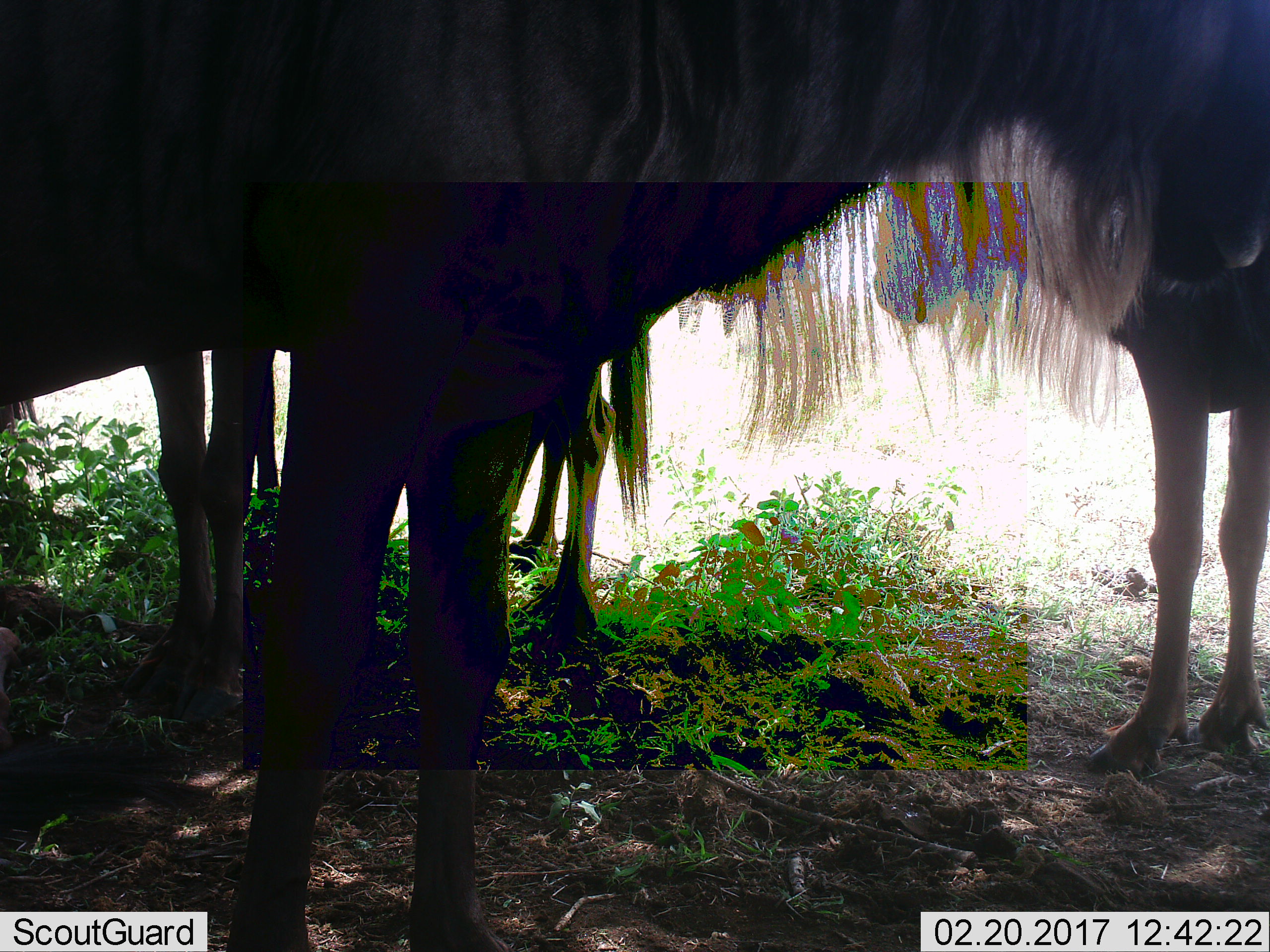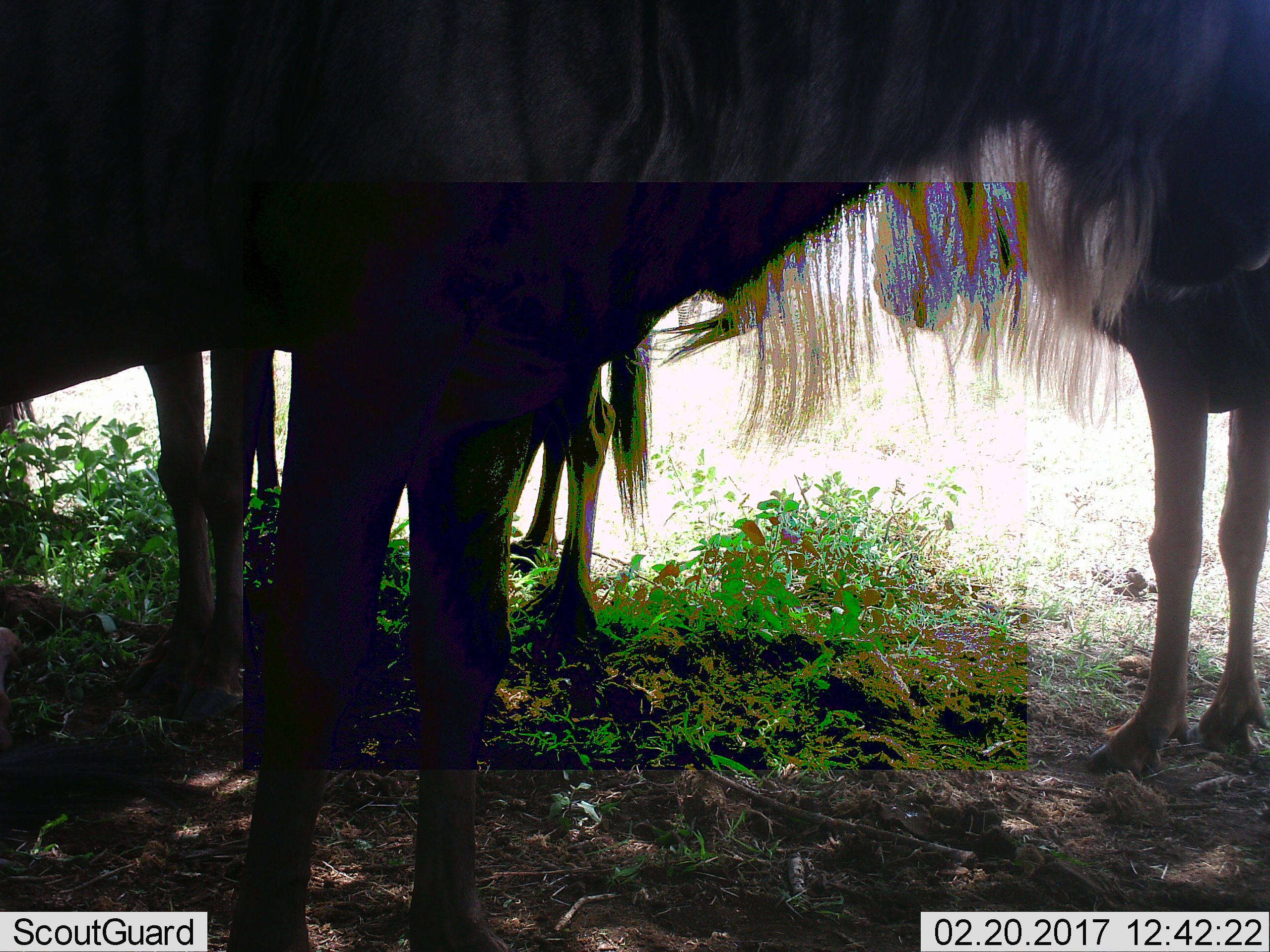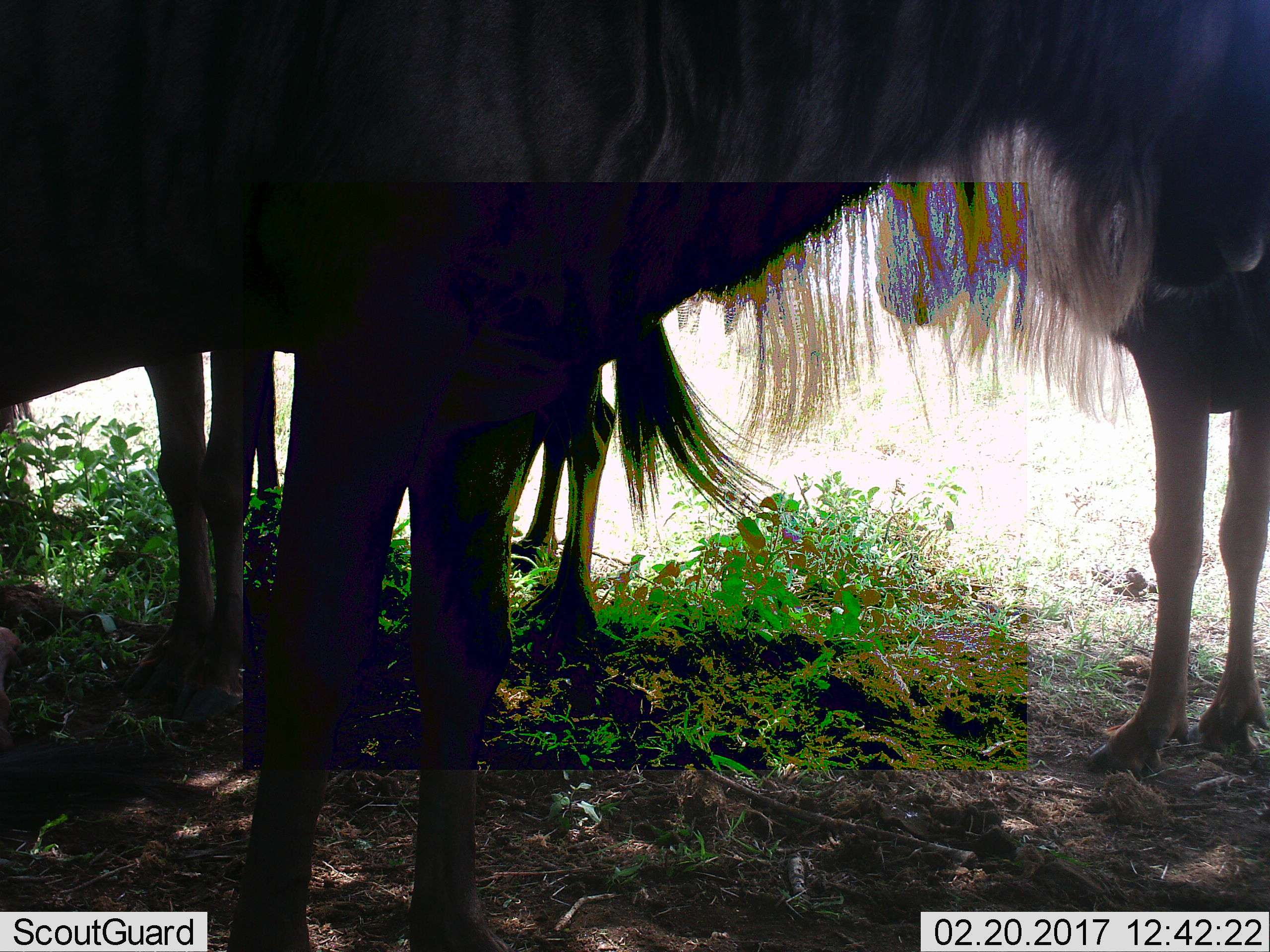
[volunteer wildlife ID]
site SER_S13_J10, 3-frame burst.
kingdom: Animalia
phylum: Chordata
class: Mammalia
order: Artiodactyla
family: Bovidae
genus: Connochaetes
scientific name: Connochaetes taurinus taurinus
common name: blue wildebeest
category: wildebeestblue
Wildebeestblue (blue wildebeest) (Connochaetes taurinus taurinus), count 4. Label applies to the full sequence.